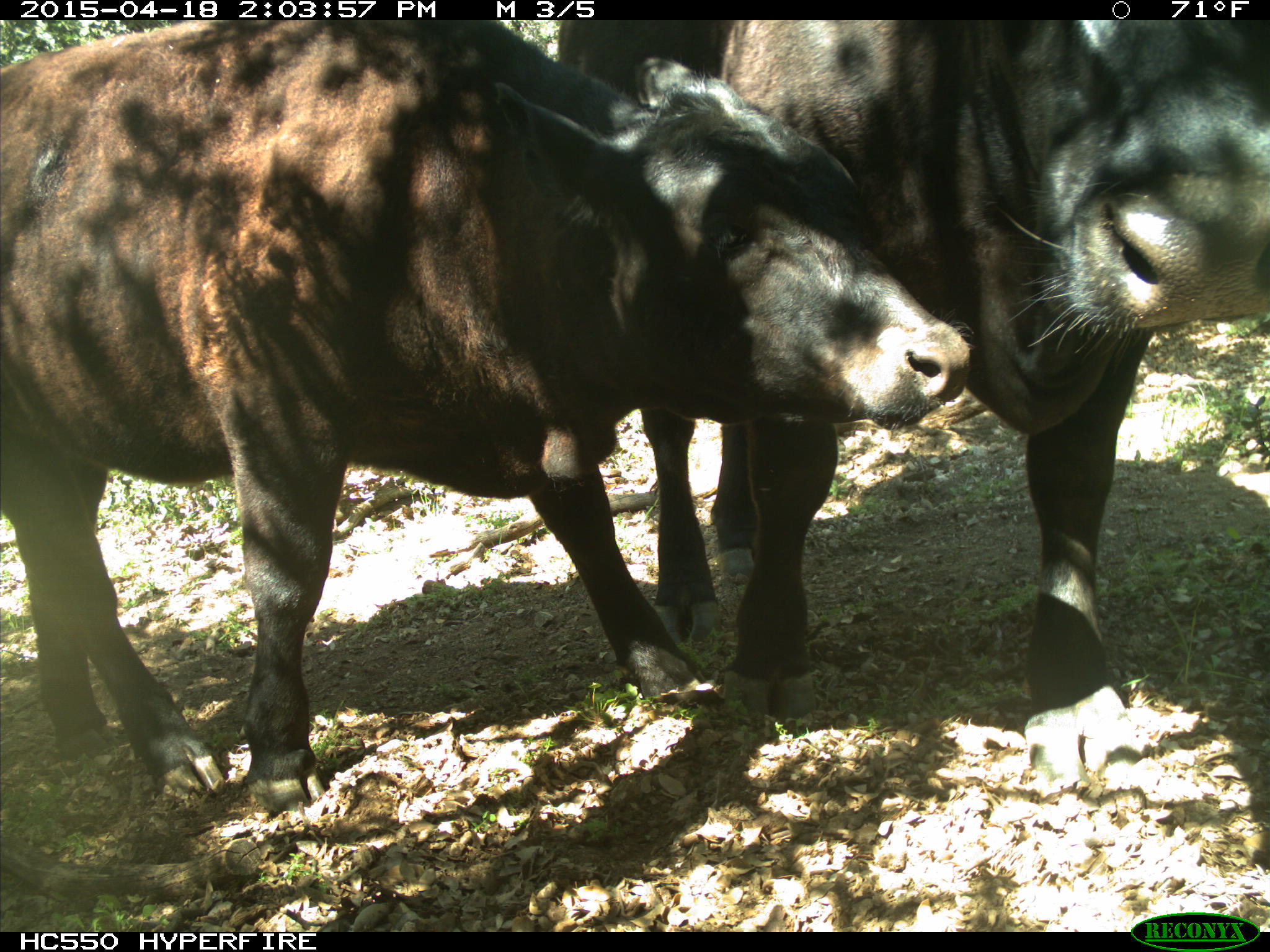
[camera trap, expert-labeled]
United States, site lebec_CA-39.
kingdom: Animalia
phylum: Chordata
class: Mammalia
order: Artiodactyla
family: Bovidae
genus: Bos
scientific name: Bos taurus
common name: domestic cow